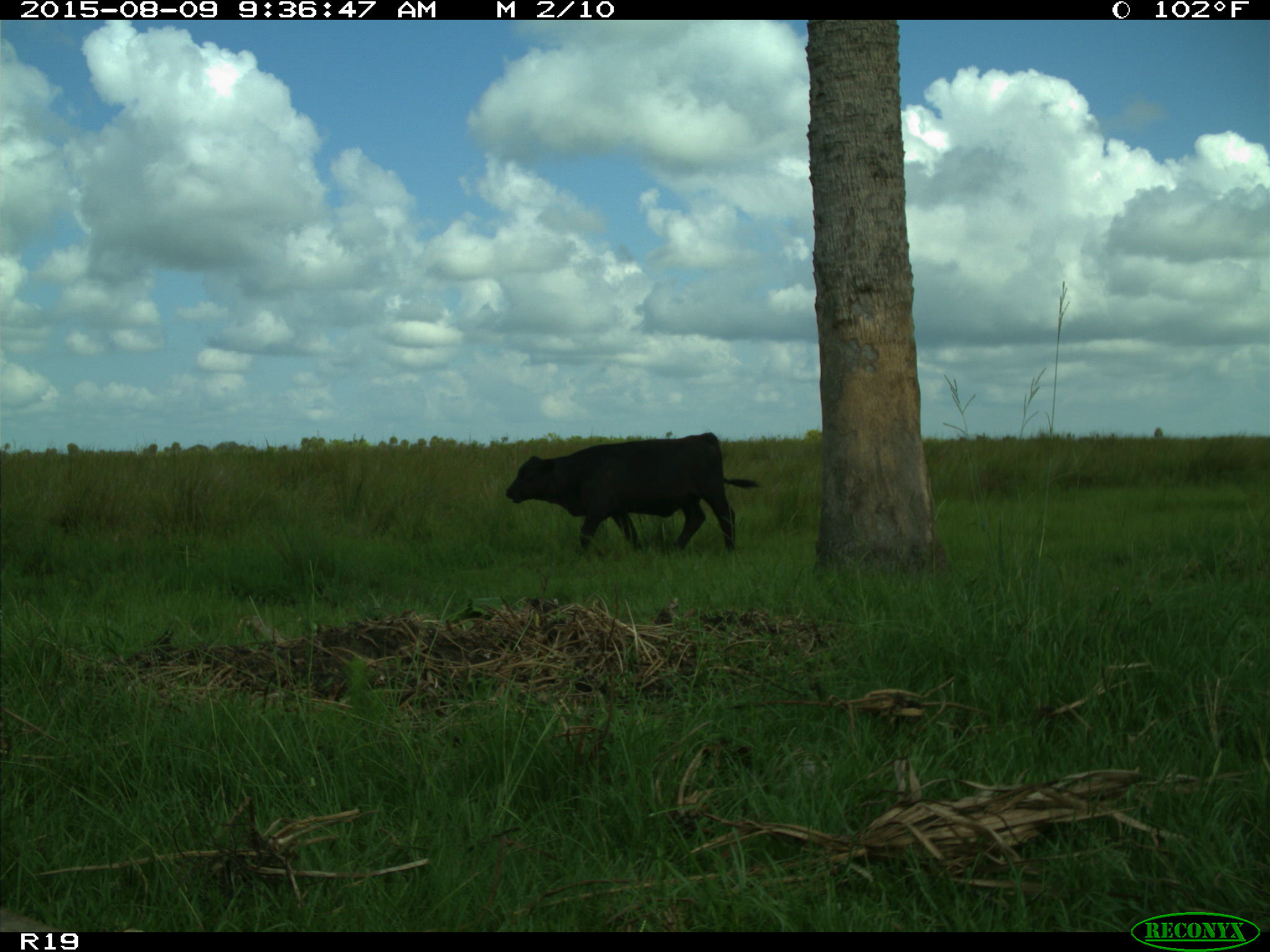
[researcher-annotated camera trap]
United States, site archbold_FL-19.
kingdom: Animalia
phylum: Chordata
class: Mammalia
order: Artiodactyla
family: Bovidae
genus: Bos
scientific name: Bos taurus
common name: domestic cow